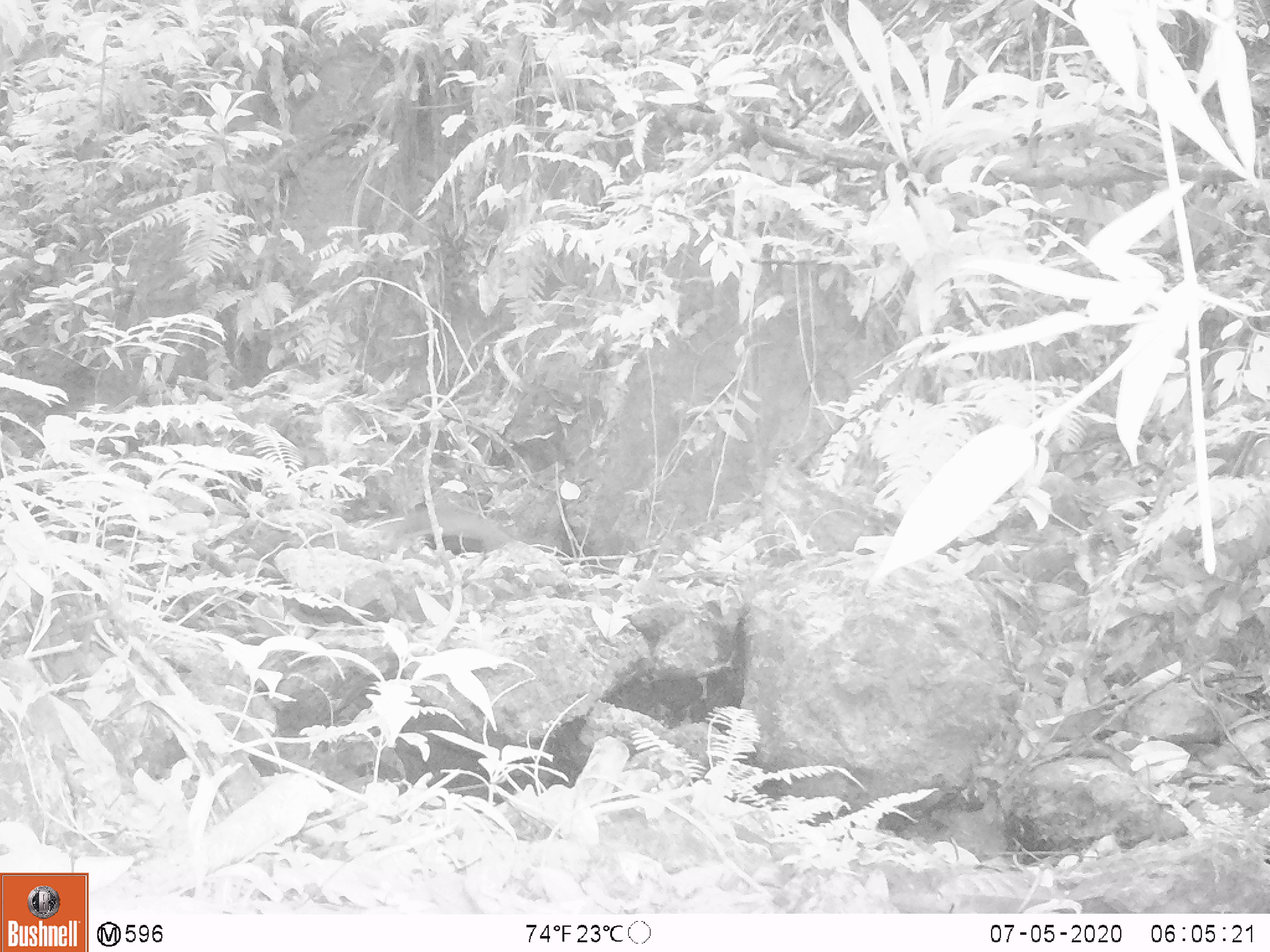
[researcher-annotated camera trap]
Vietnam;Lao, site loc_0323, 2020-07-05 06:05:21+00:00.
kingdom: Animalia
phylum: Chordata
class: Mammalia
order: Rodentia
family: Muridae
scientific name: Muridae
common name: old-world mice and rats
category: unidentified murid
Unidentified murid (old-world mice and rats) (Muridae). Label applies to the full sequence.